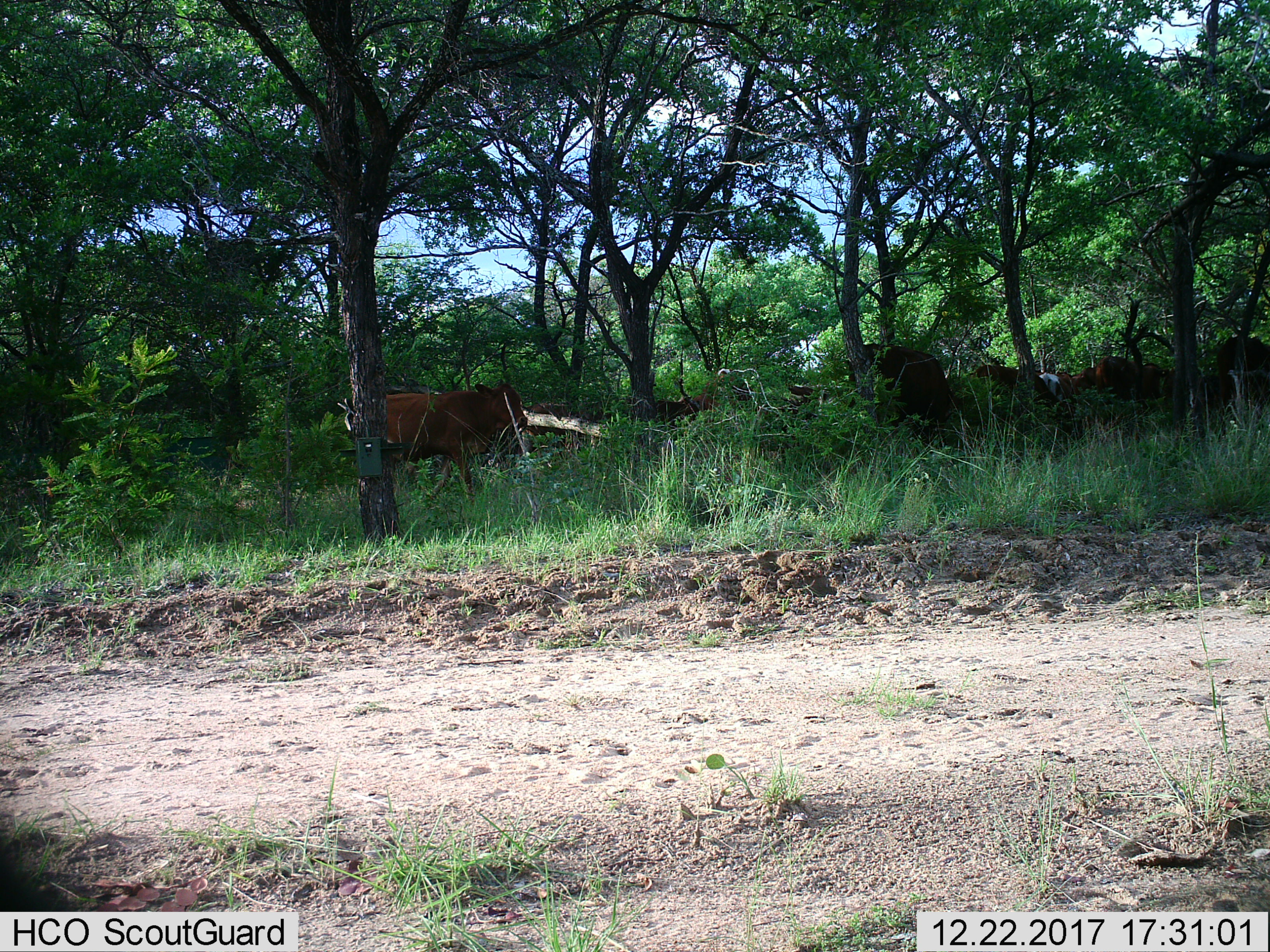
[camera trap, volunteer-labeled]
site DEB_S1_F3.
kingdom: Animalia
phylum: Chordata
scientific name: Vertebrata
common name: domestic animal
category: domesticanimal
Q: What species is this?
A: Domesticanimal (domestic animal) (Vertebrata).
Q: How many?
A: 11-50.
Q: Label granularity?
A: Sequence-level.